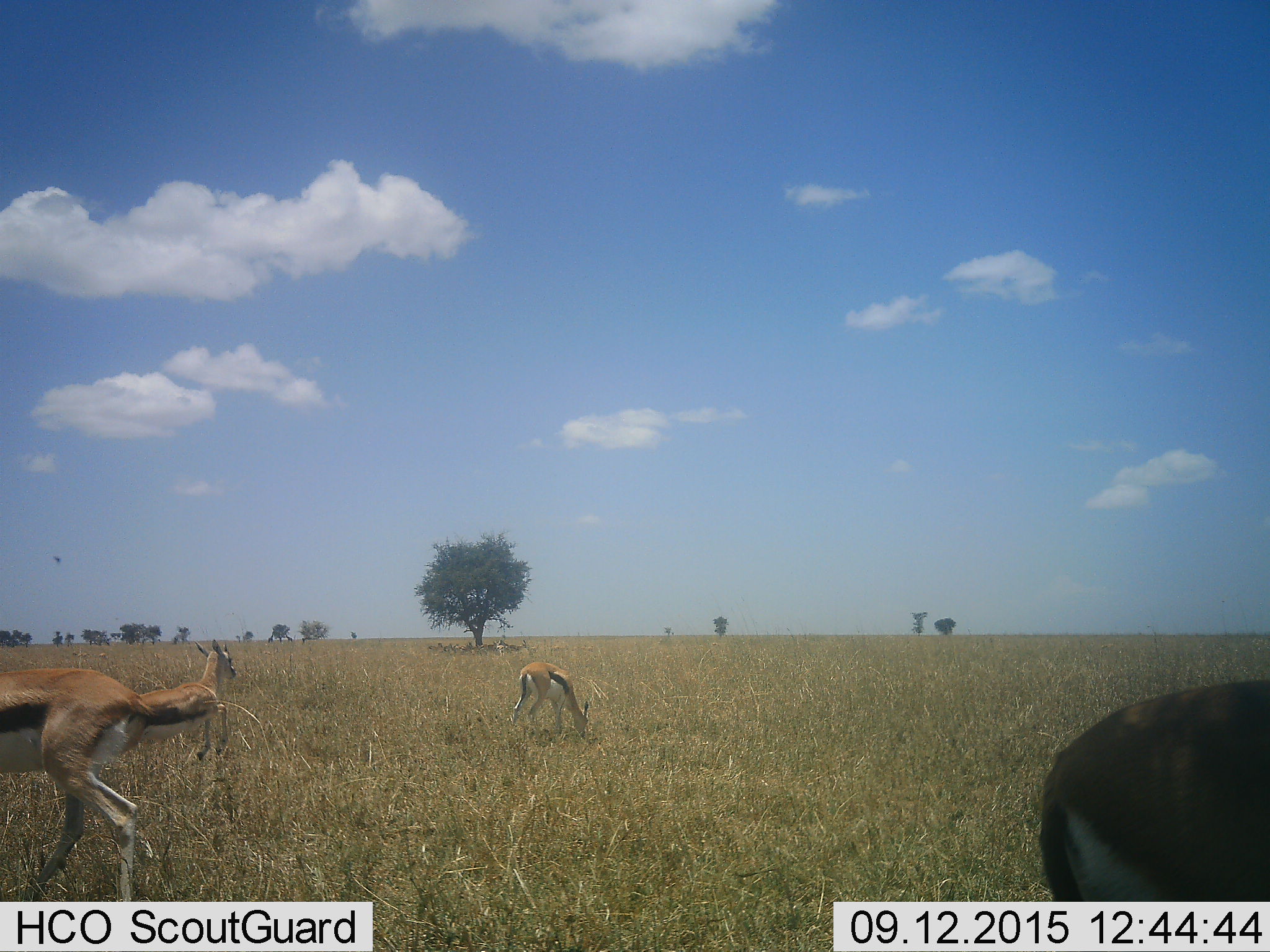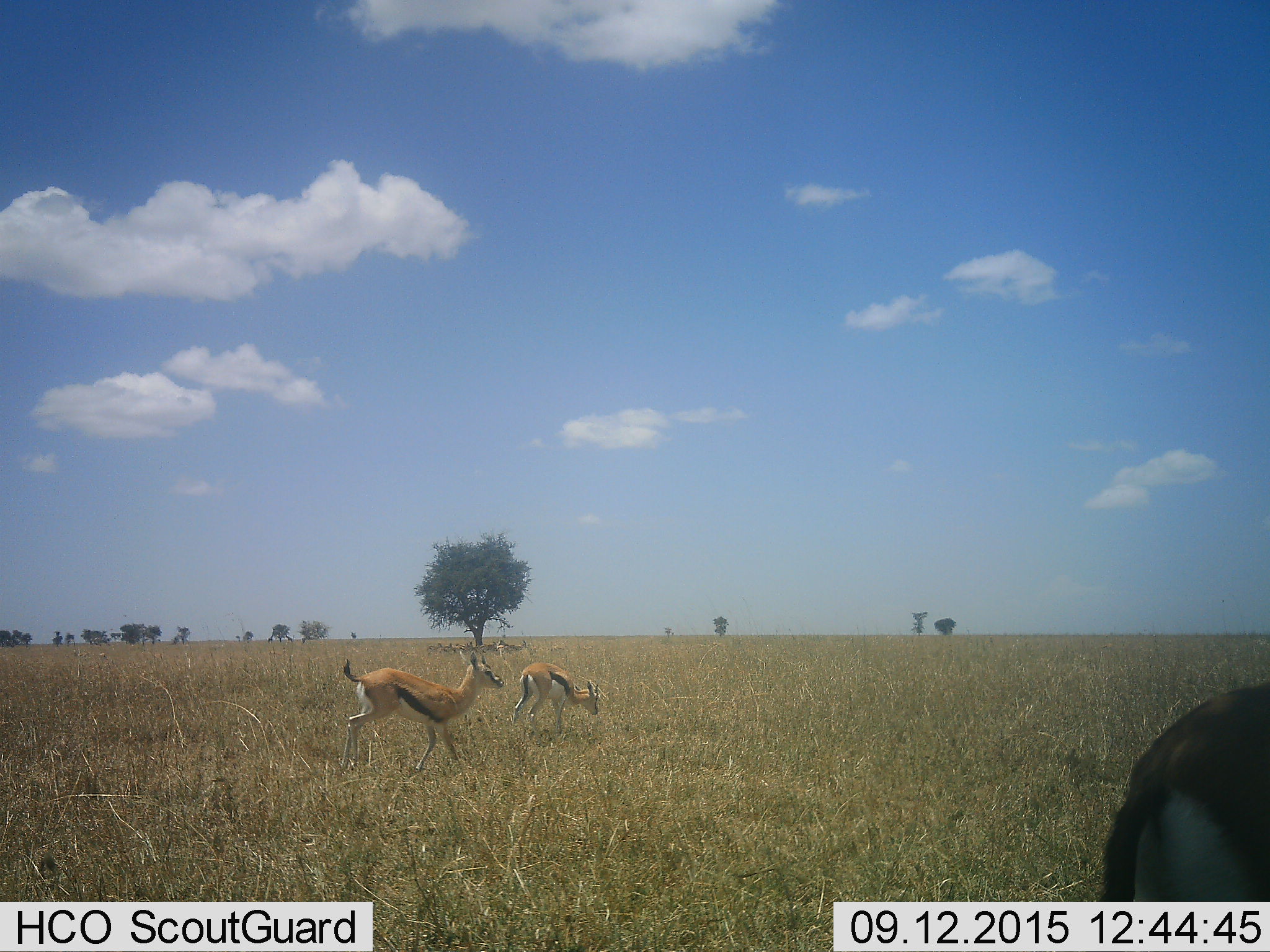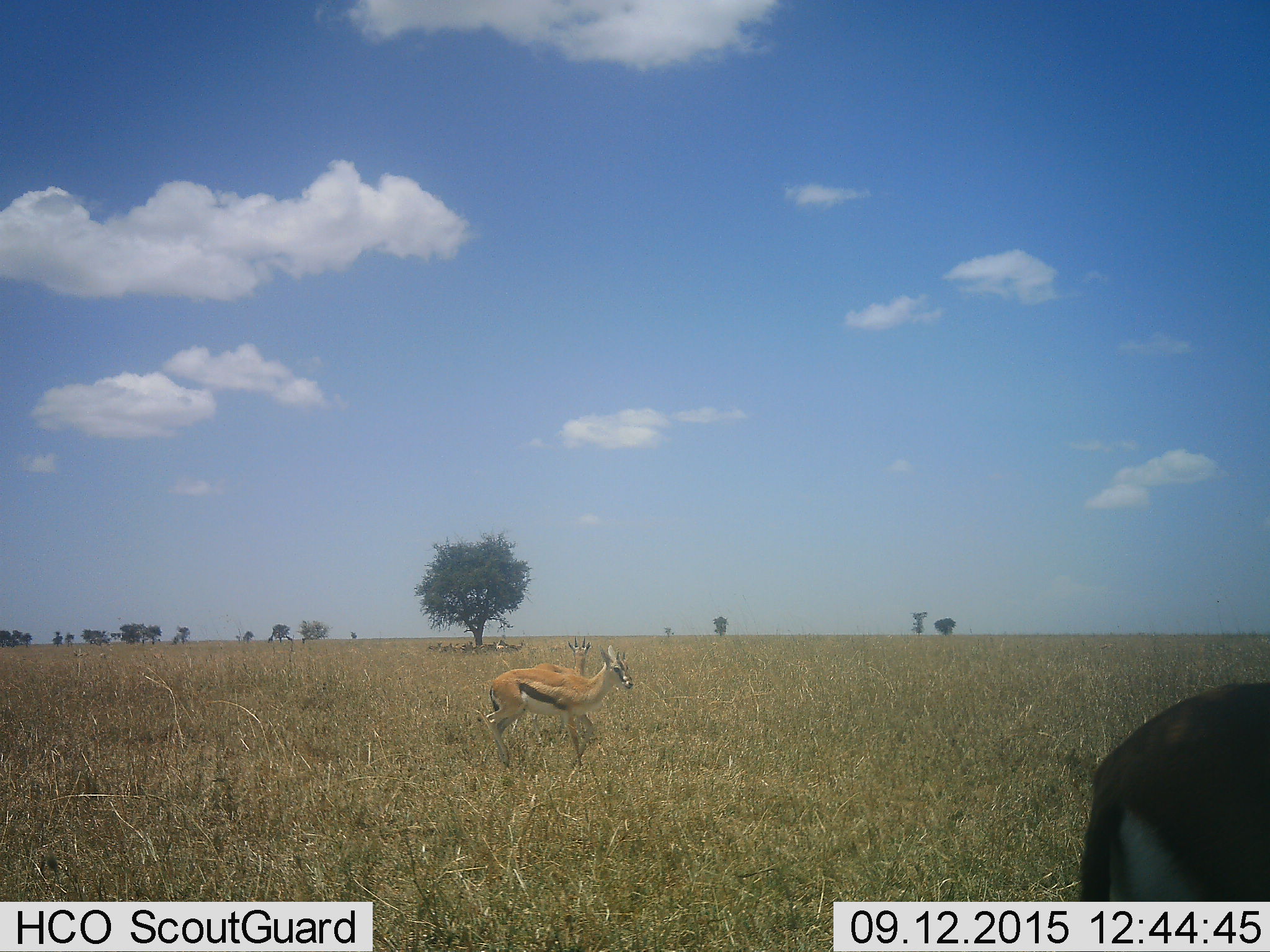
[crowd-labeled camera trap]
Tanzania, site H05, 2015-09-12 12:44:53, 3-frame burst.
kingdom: Animalia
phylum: Chordata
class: Mammalia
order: Artiodactyla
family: Bovidae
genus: Eudorcas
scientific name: Eudorcas thomsonii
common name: thomson's gazelle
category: gazellethomsons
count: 11-50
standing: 40%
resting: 30%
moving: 70%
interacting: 0%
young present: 20%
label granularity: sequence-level